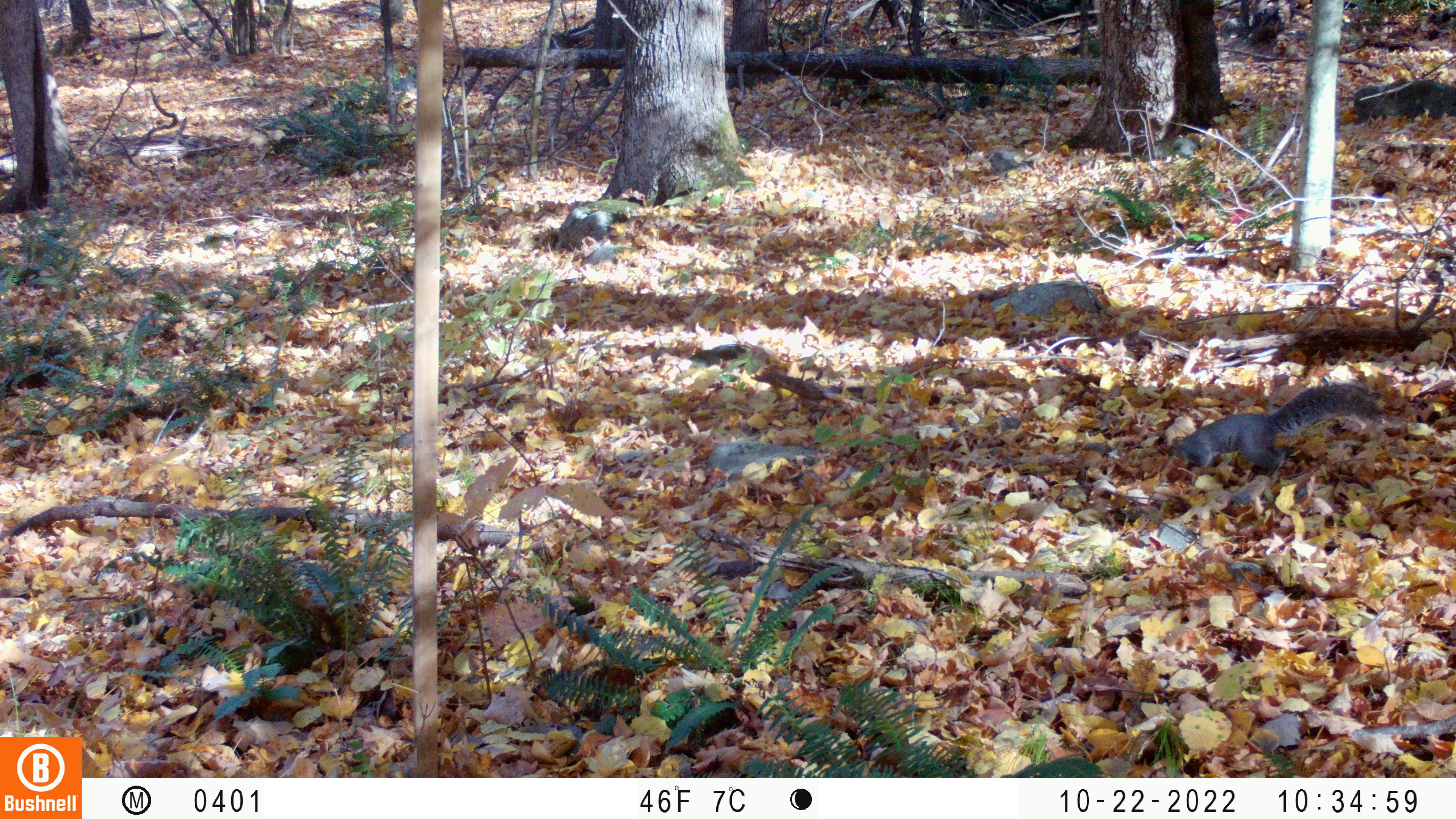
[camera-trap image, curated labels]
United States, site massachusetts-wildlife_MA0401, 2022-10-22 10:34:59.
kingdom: Animalia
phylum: Chordata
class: Mammalia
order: Rodentia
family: Sciuridae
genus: Sciurus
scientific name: Sciurus carolinensis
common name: gray squirrel